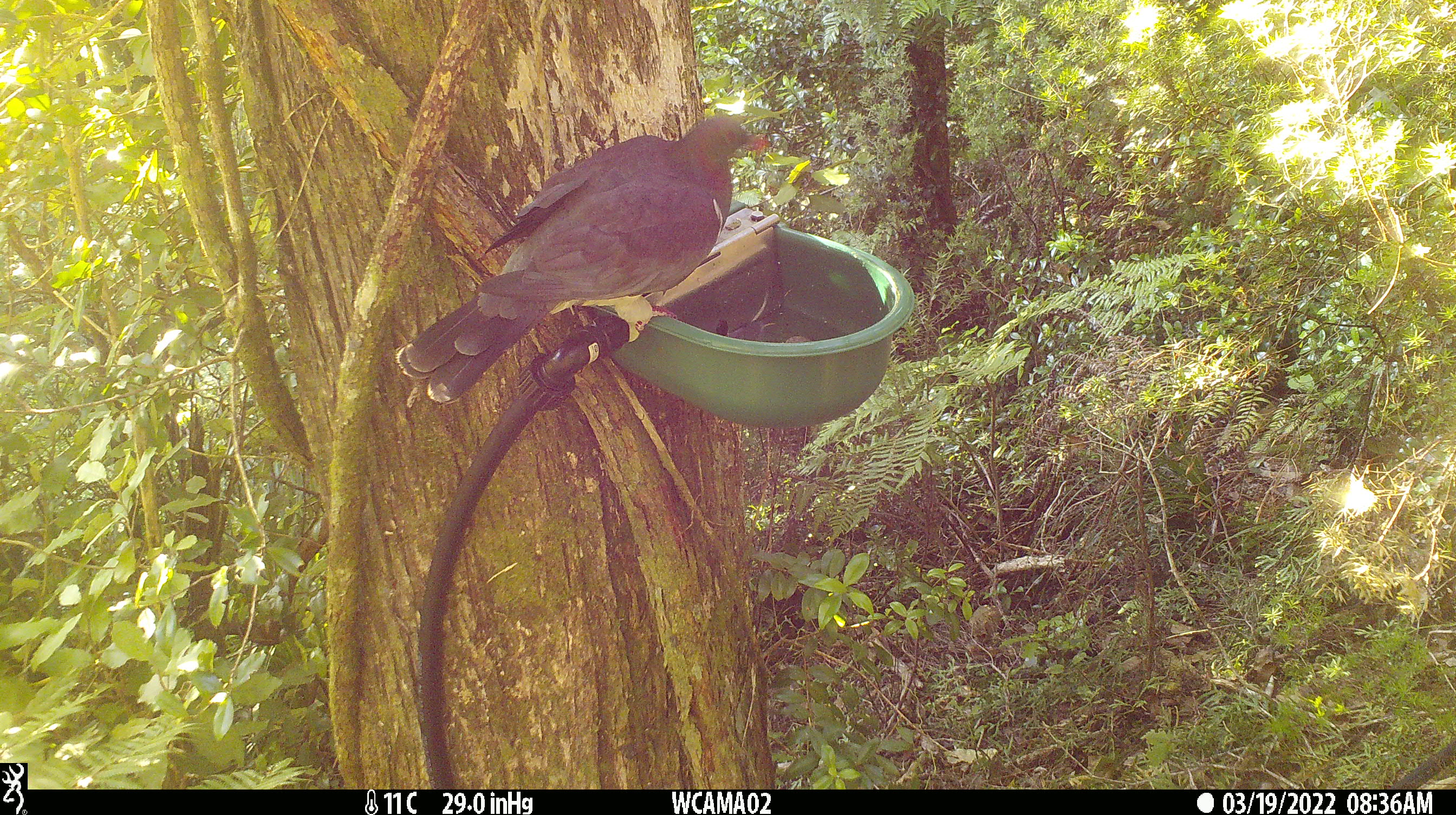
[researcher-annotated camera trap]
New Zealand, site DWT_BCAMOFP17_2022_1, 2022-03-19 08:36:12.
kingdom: Animalia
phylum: Chordata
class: Aves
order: Columbiformes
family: Columbidae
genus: Hemiphaga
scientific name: Hemiphaga novaeseelandiae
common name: new zealand pigeon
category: kereru